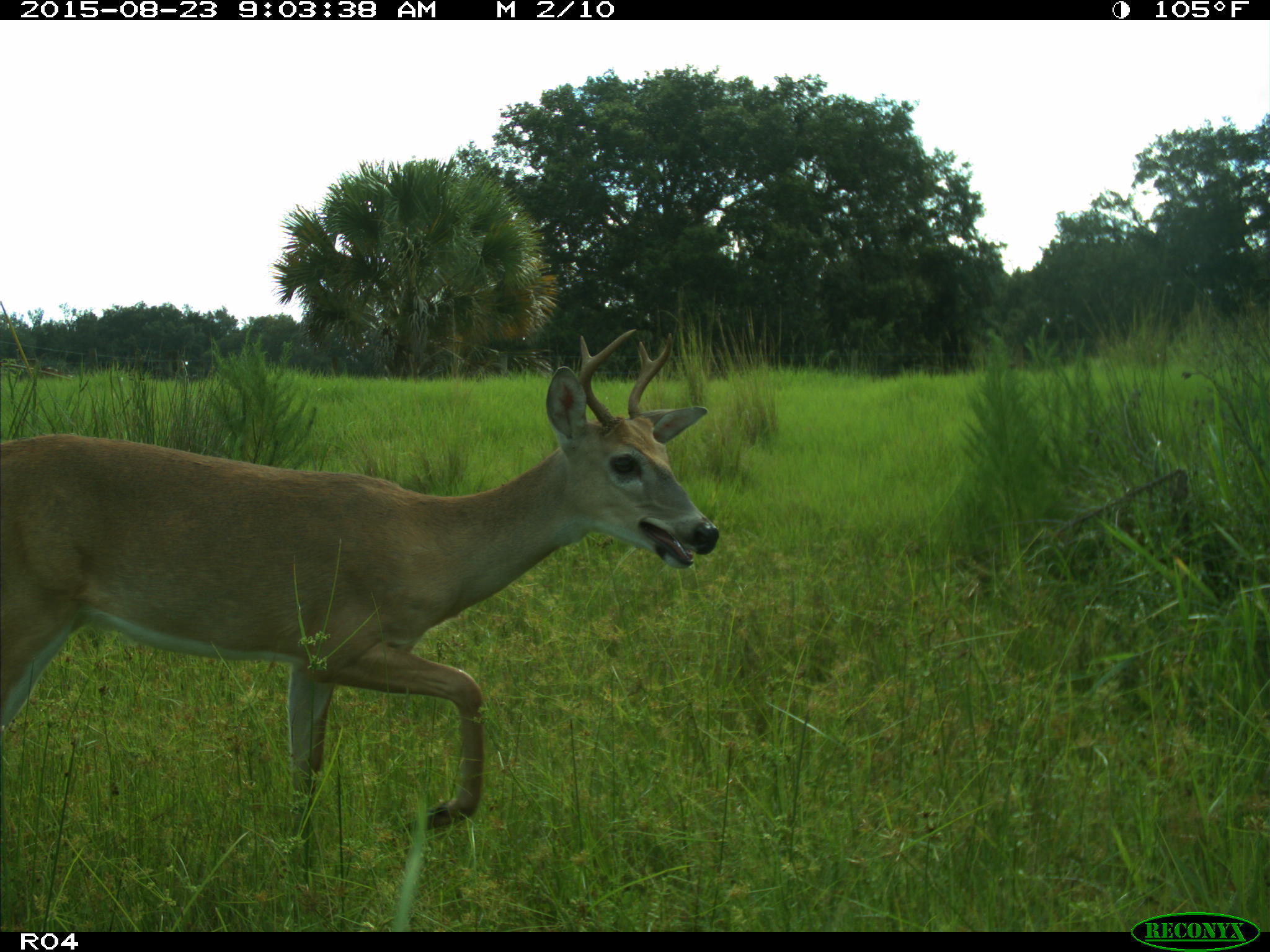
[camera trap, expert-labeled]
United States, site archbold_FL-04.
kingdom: Animalia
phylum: Chordata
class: Mammalia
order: Artiodactyla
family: Cervidae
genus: Odocoileus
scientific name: Odocoileus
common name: deer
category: unidentified deer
Unidentified deer (deer) (Odocoileus).